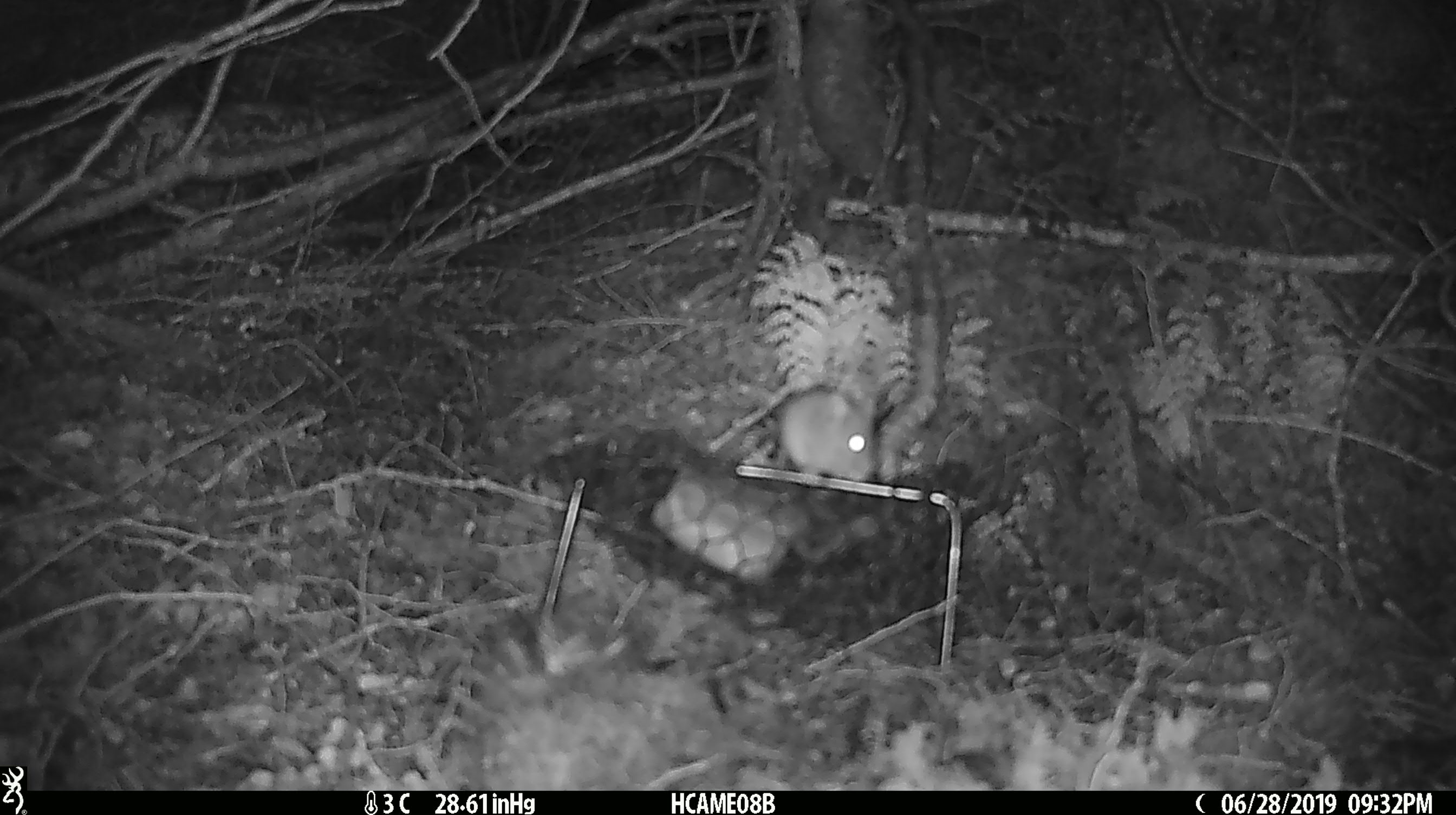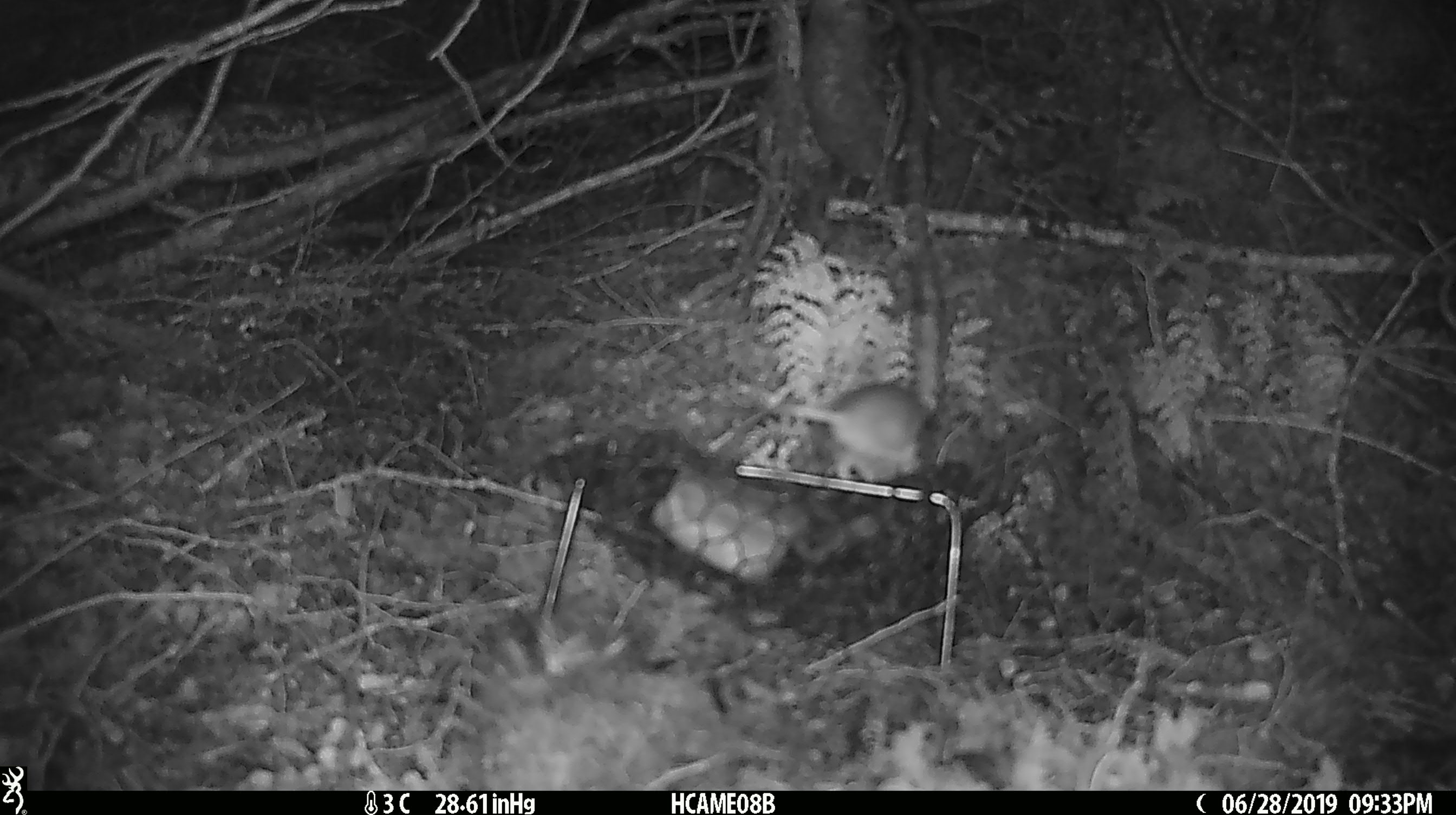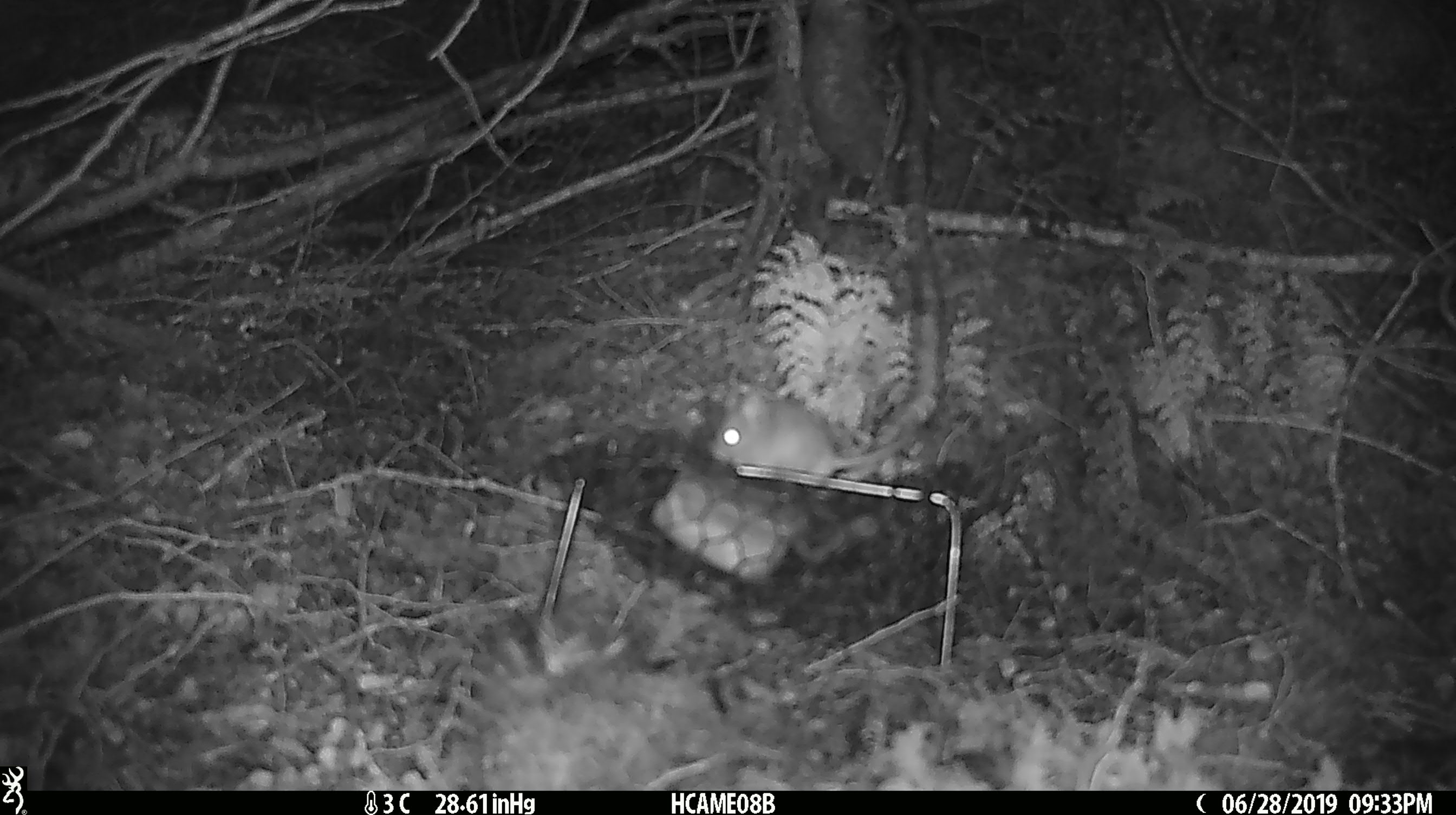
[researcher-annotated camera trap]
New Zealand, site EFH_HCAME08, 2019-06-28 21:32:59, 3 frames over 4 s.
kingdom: Animalia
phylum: Chordata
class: Mammalia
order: Rodentia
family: Muridae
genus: Mus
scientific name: Mus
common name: mouse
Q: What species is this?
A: Mouse (Mus).